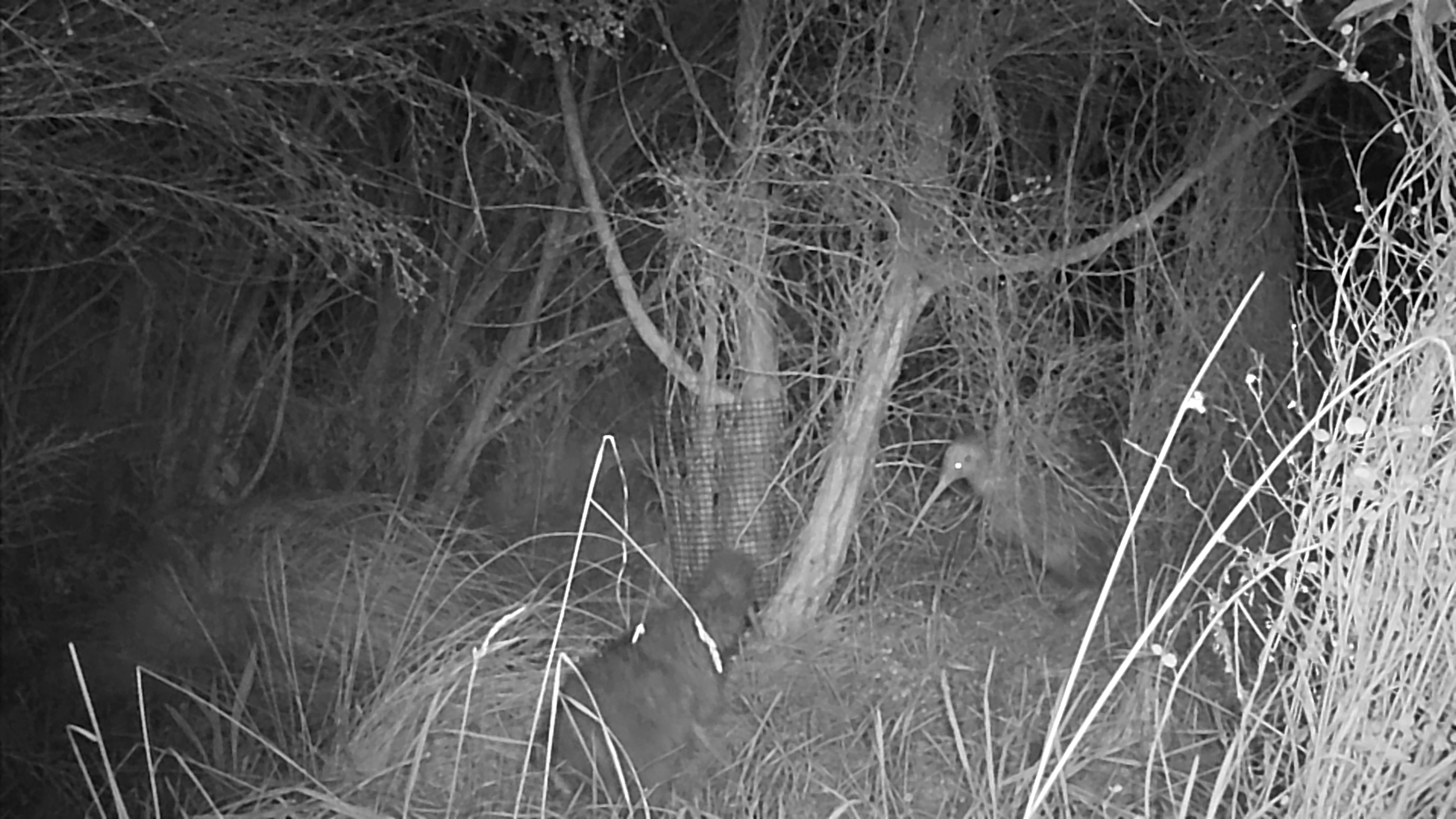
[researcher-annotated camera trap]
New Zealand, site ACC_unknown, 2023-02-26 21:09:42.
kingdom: Animalia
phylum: Chordata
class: Aves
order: Apterygiformes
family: Apterygidae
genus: Apteryx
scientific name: Apteryx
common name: kiwi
Kiwi (Apteryx).